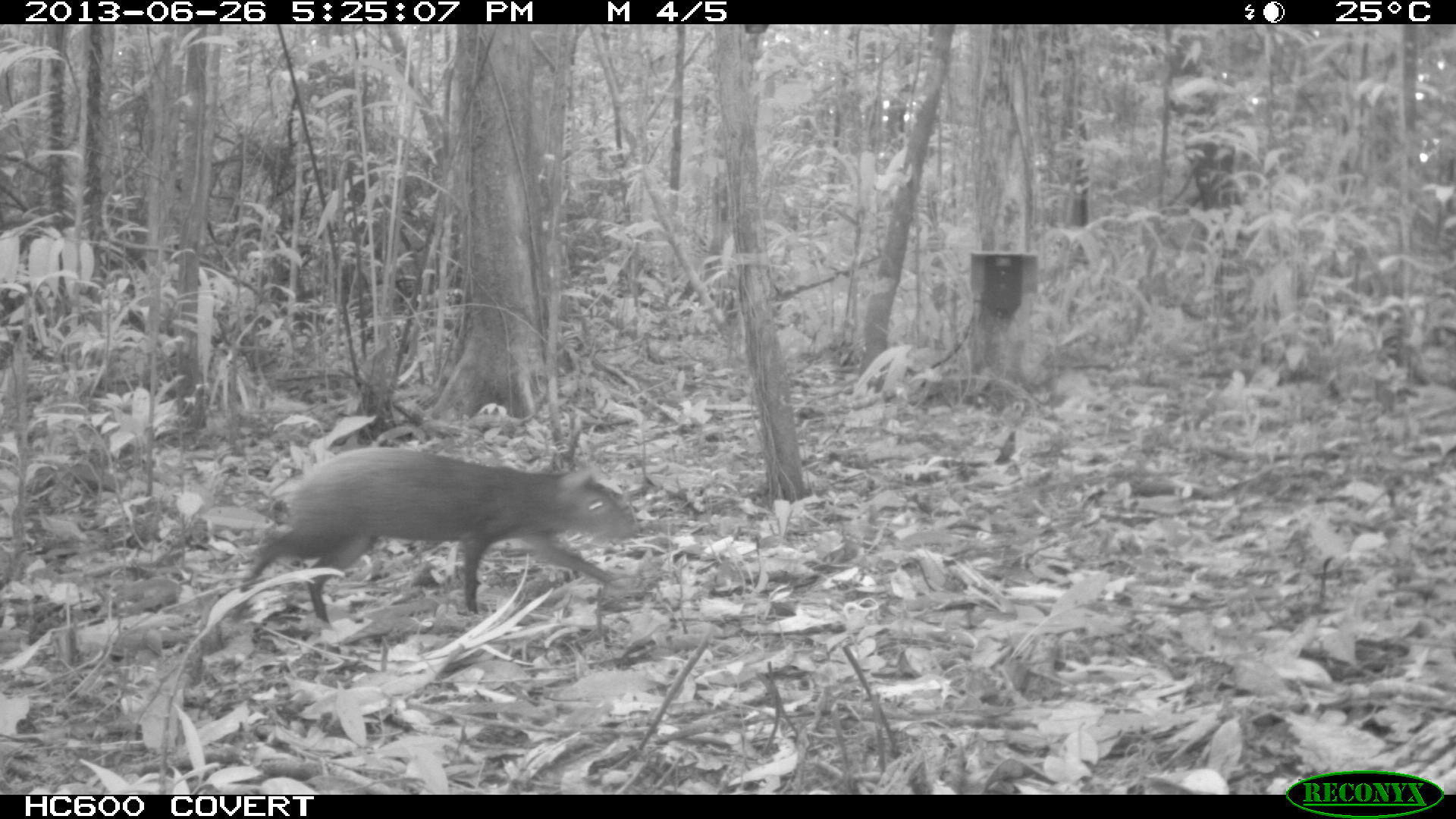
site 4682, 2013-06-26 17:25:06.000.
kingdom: Animalia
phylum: Chordata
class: Mammalia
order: Rodentia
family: Dasyproctidae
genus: Dasyprocta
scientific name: Dasyprocta leporina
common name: red-rumped agouti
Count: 1.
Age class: adult.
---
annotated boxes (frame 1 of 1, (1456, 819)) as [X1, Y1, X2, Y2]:
dasyprocta leporina: [237, 445, 641, 624]